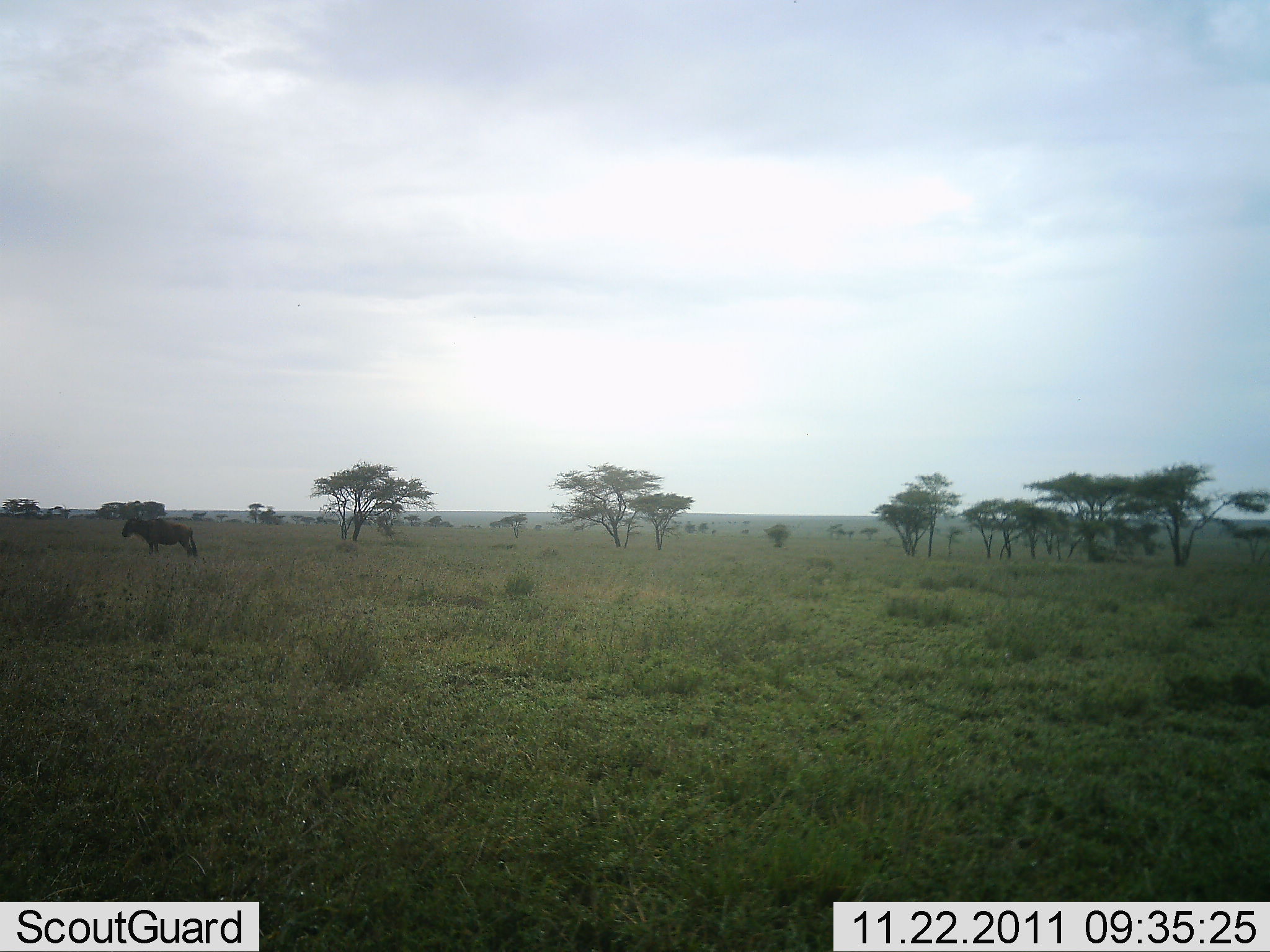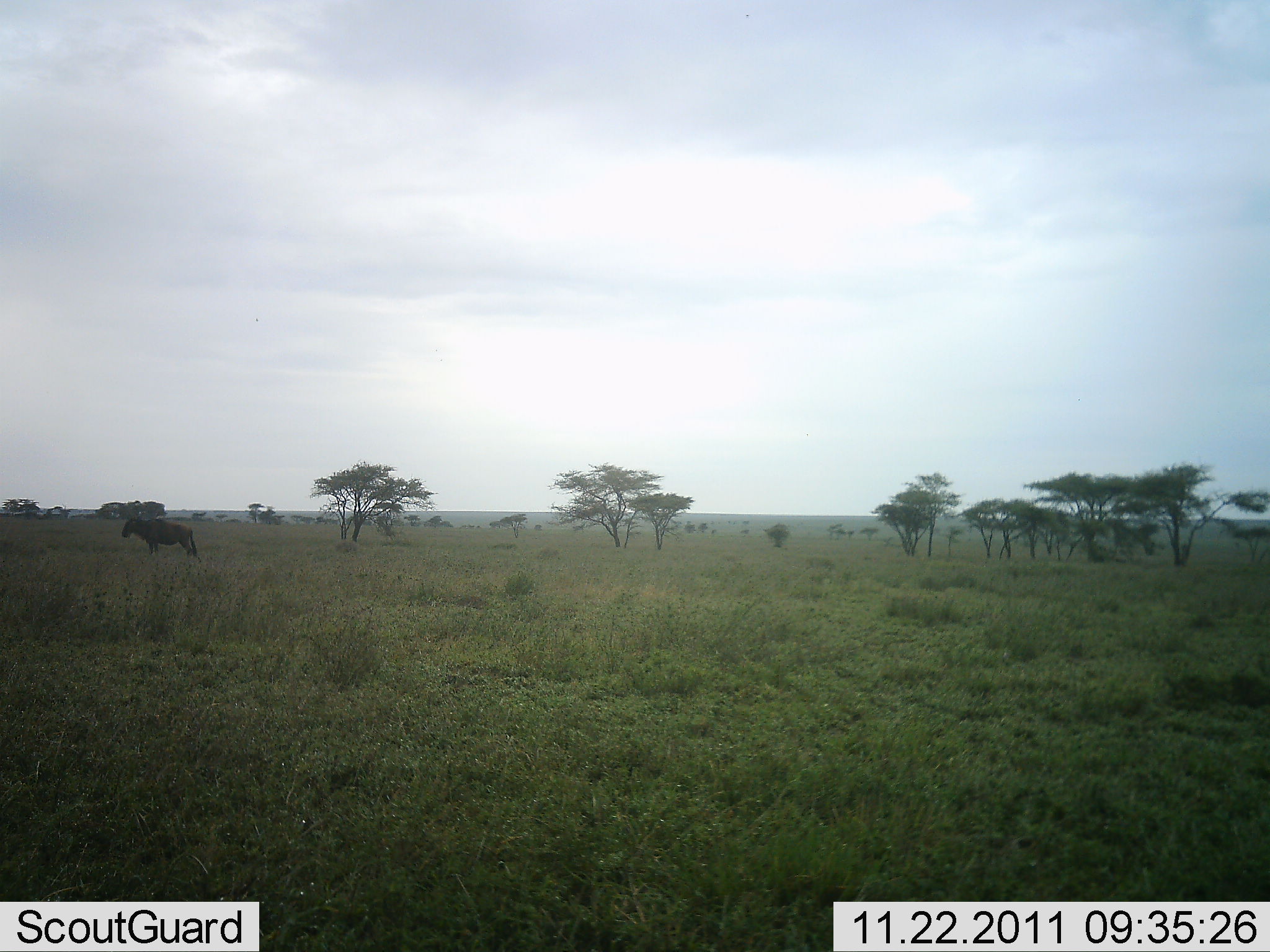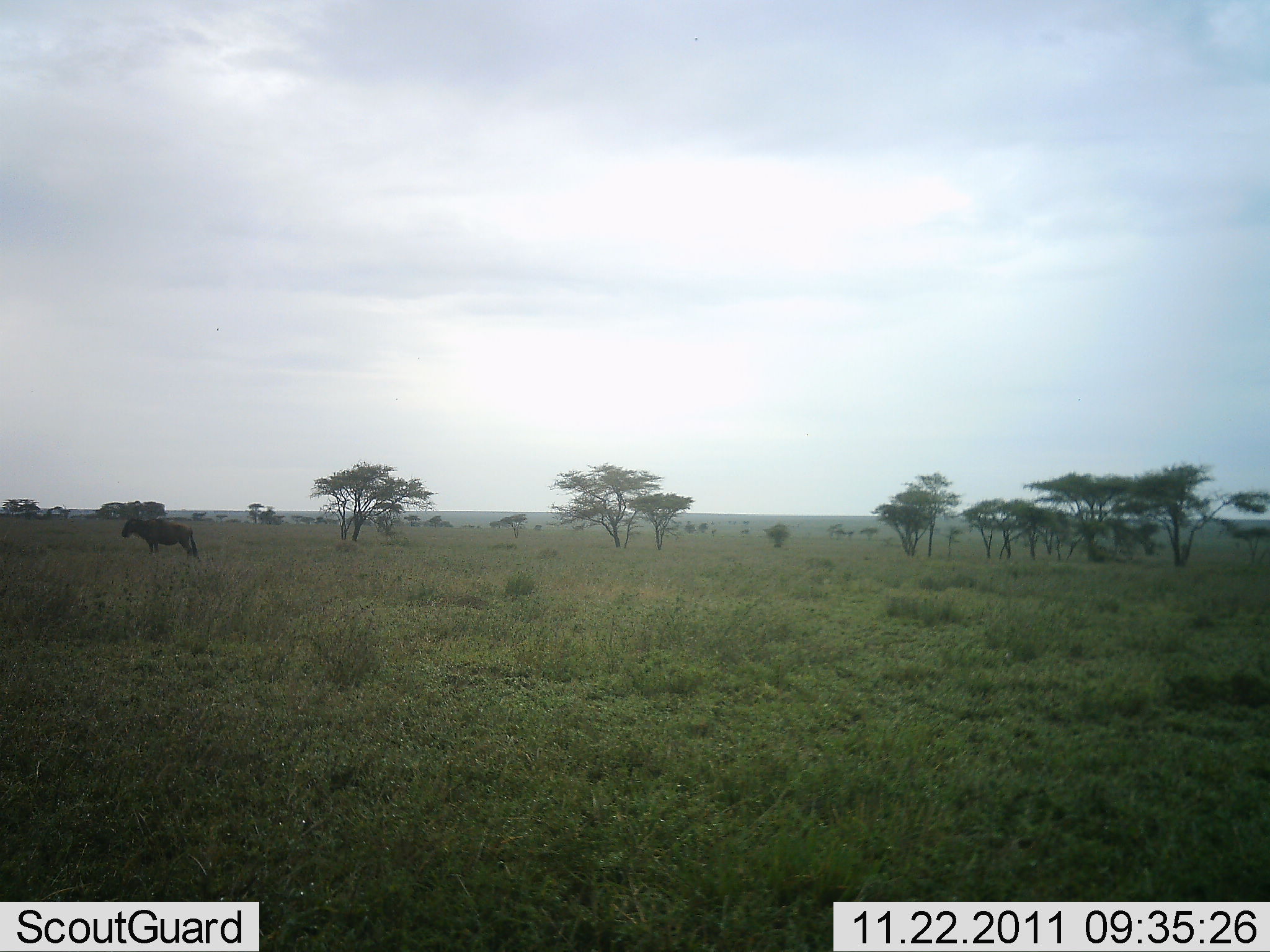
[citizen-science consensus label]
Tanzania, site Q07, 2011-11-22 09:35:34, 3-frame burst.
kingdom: Animalia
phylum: Chordata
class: Mammalia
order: Artiodactyla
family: Bovidae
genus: Connochaetes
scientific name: Connochaetes taurinus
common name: blue wildebeest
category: wildebeest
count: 1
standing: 90%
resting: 0%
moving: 10%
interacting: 0%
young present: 0%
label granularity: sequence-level